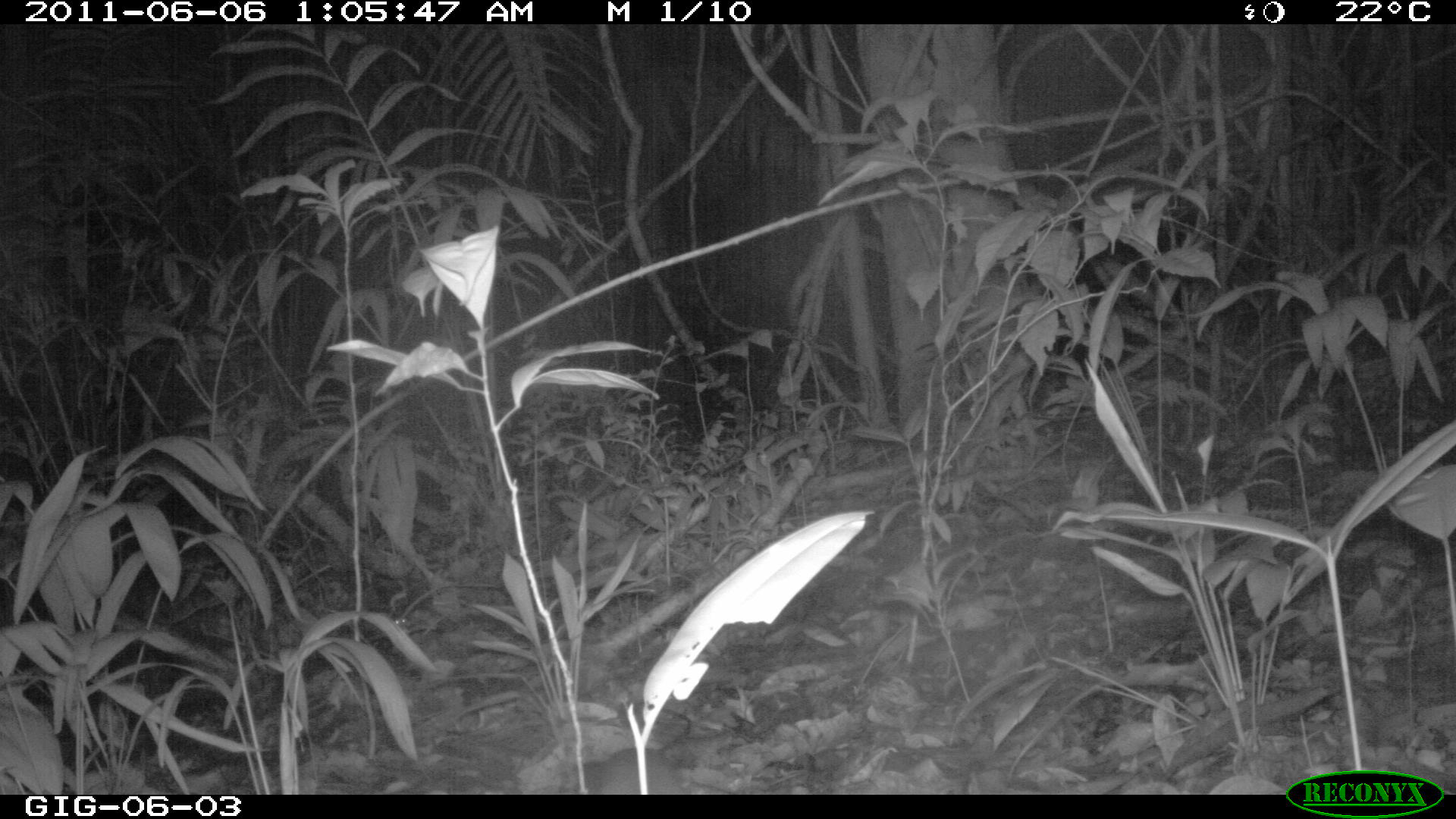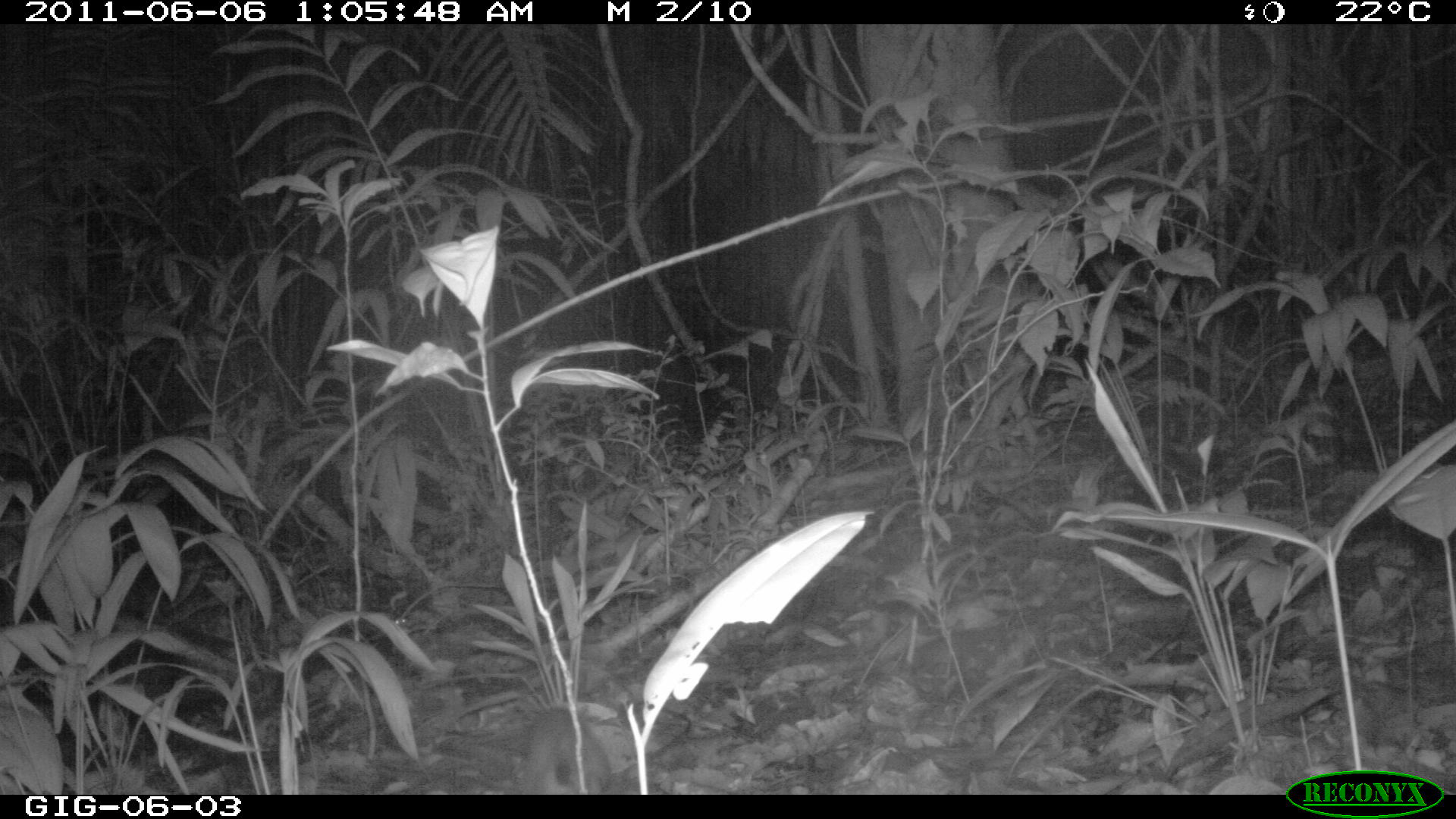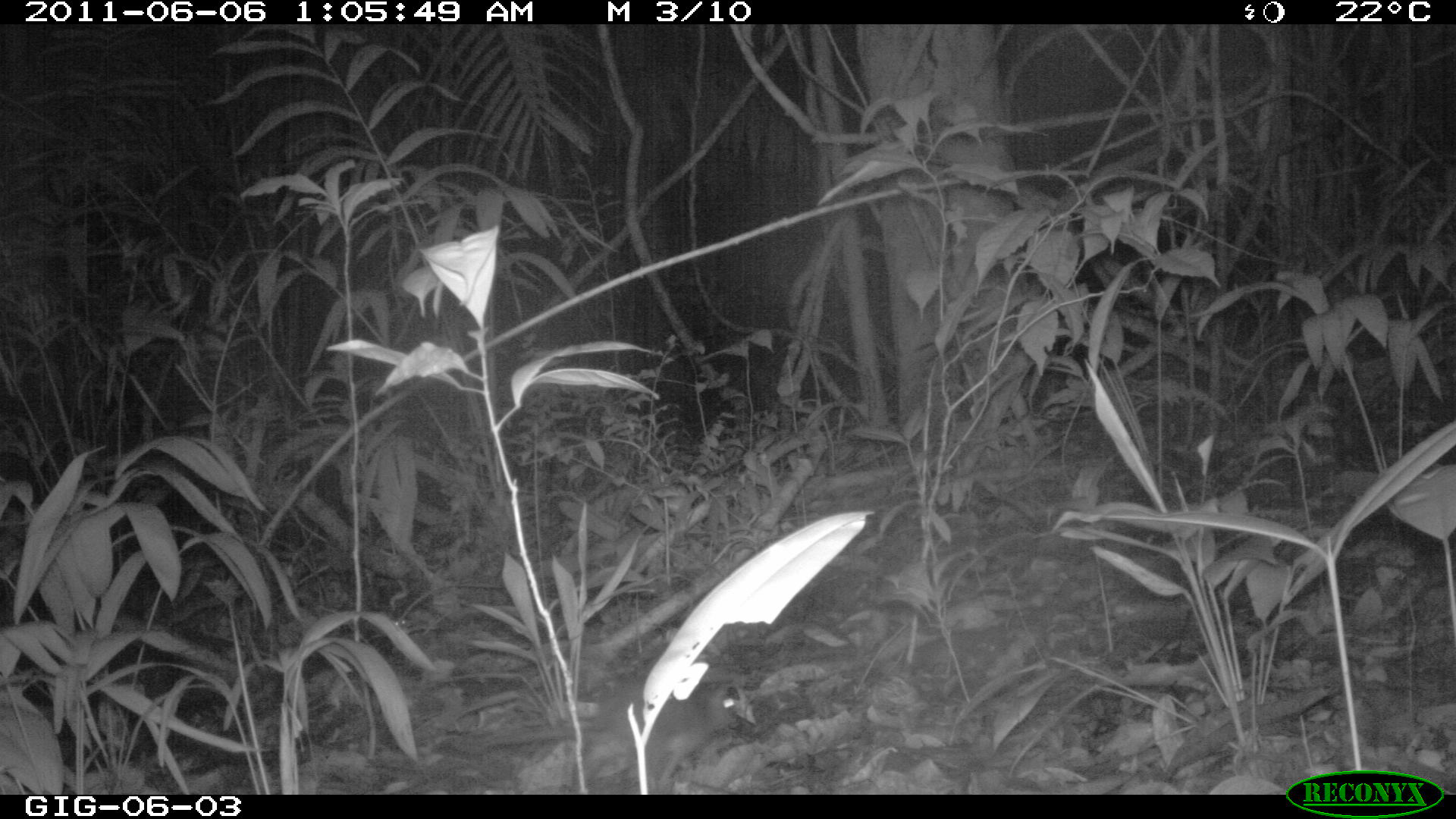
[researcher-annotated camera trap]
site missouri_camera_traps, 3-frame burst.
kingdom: Animalia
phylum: Chordata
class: Mammalia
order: Rodentia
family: Muridae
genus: Rattus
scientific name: Rattus praetor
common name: spiny rat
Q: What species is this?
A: Spiny rat (Rattus praetor).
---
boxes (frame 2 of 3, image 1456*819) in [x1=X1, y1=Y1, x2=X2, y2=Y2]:
spiny rat: [x1=513, y1=703, x2=609, y2=789]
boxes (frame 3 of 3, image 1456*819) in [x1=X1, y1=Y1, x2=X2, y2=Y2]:
spiny rat: [x1=573, y1=674, x2=738, y2=776]